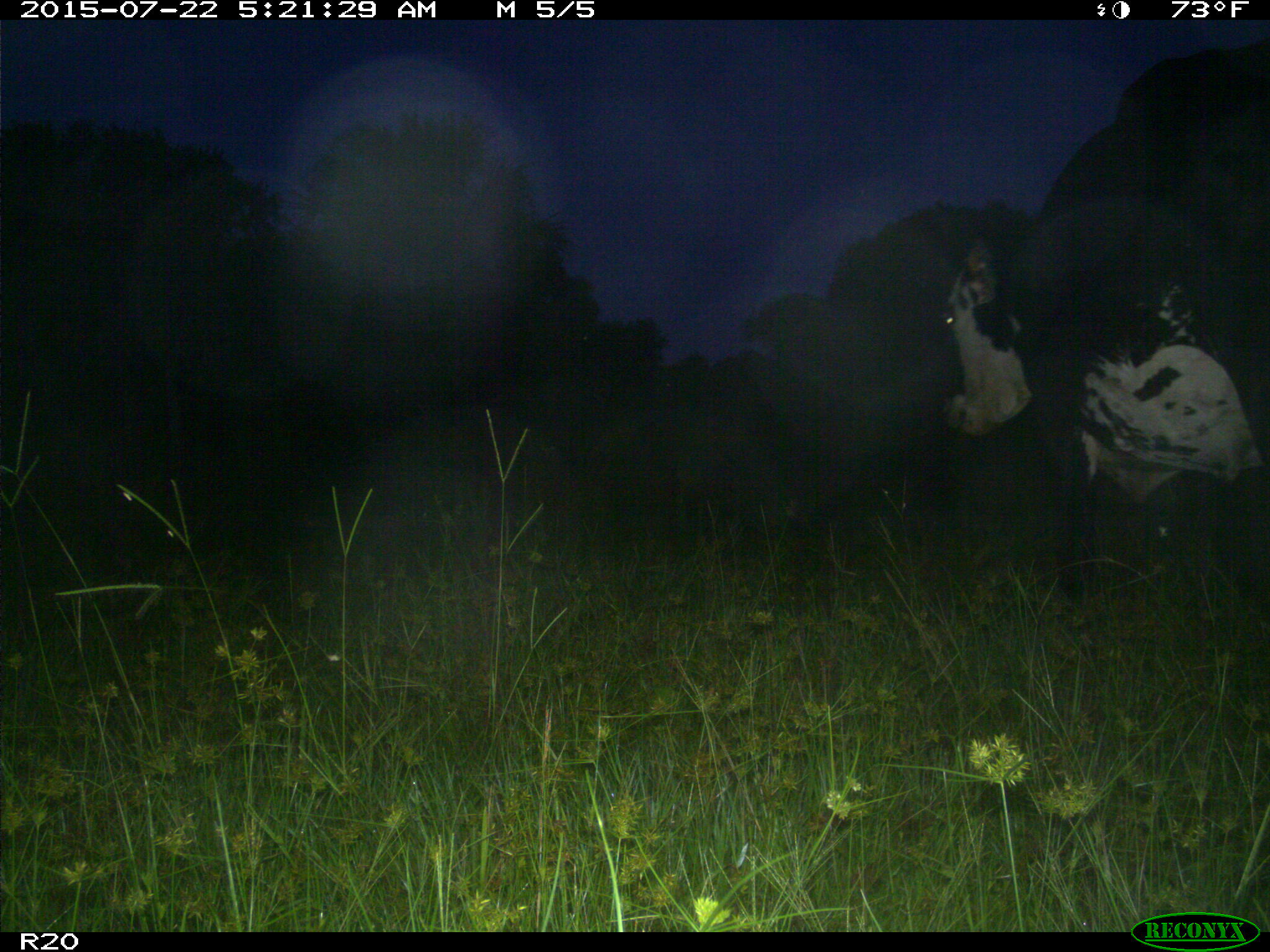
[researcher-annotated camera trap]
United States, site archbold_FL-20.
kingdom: Animalia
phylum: Chordata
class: Mammalia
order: Artiodactyla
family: Bovidae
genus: Bos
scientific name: Bos taurus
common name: domestic cow